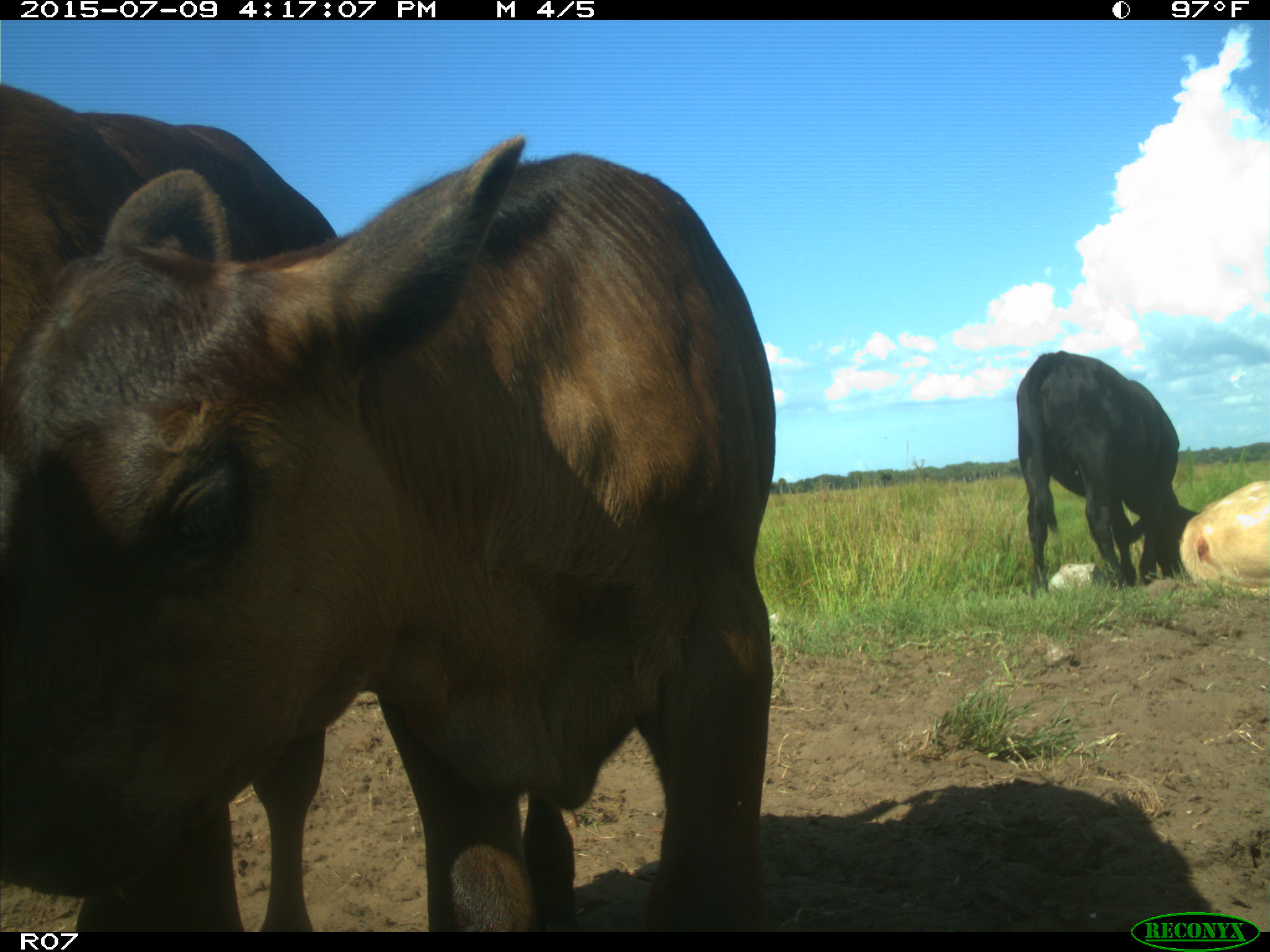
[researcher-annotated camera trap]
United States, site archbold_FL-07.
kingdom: Animalia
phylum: Chordata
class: Mammalia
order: Artiodactyla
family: Bovidae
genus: Bos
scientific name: Bos taurus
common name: domestic cow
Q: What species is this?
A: Bos taurus (domestic cow).